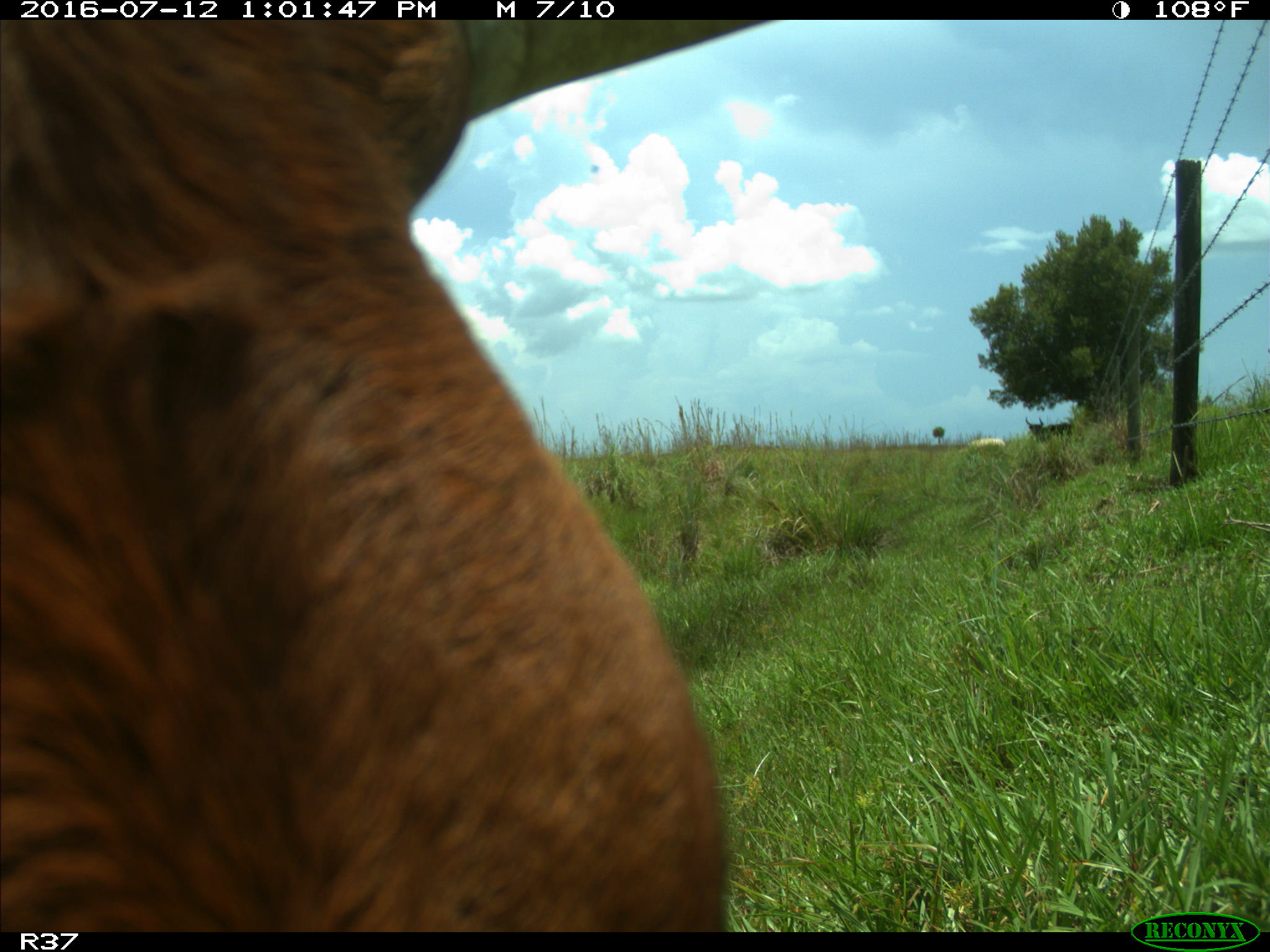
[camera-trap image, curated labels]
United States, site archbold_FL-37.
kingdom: Animalia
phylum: Chordata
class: Mammalia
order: Artiodactyla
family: Bovidae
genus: Bos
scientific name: Bos taurus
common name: domestic cow